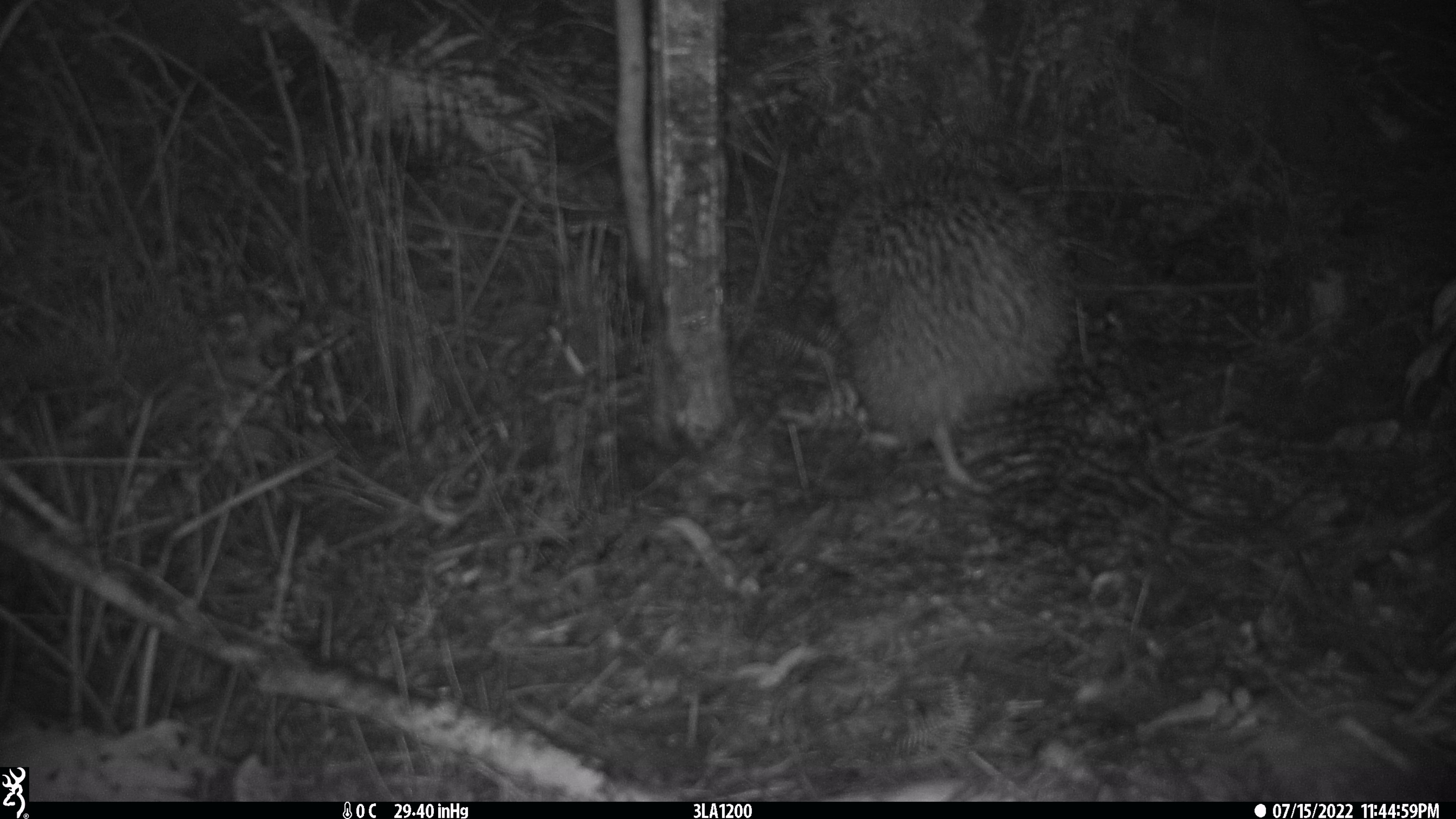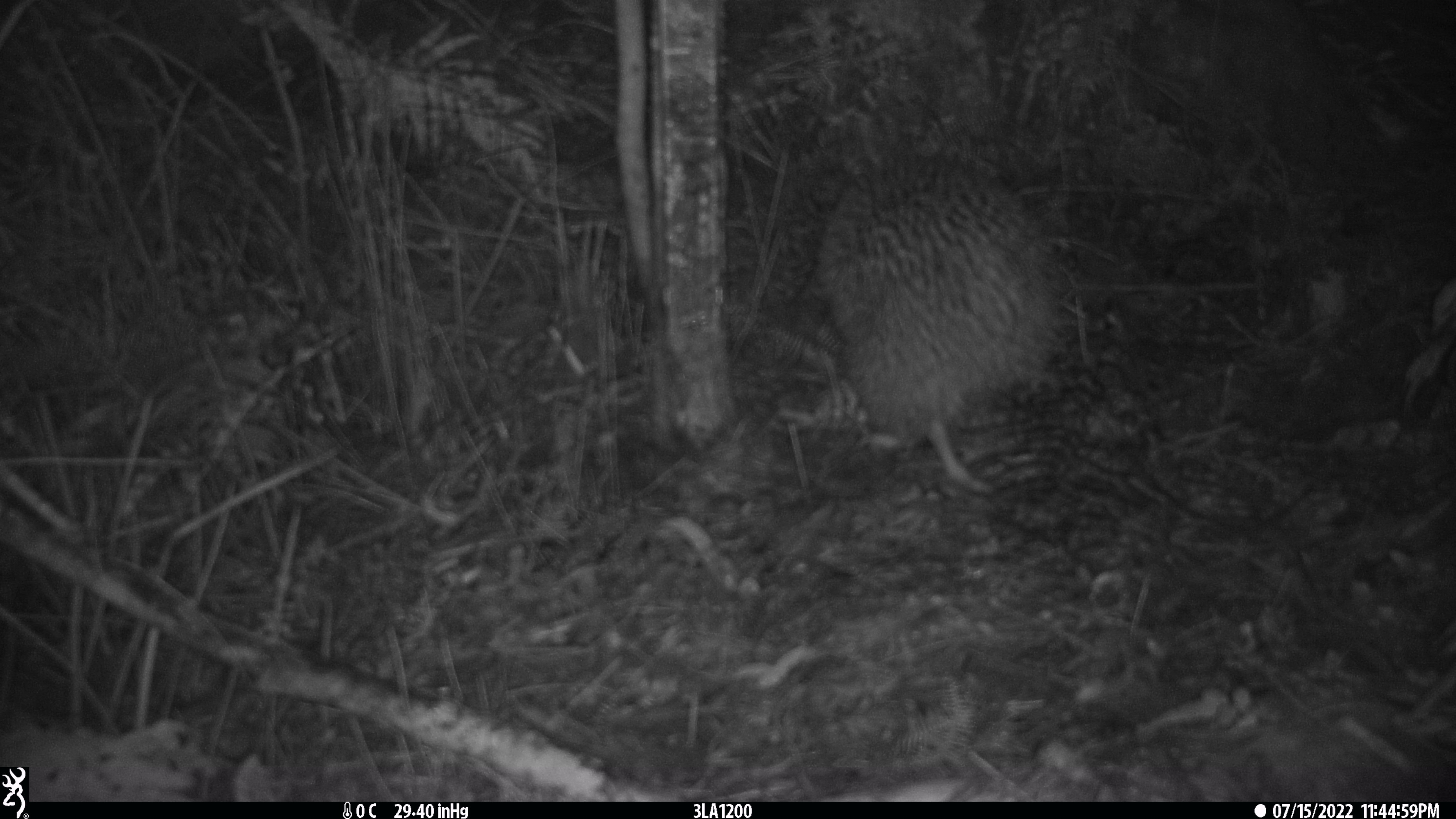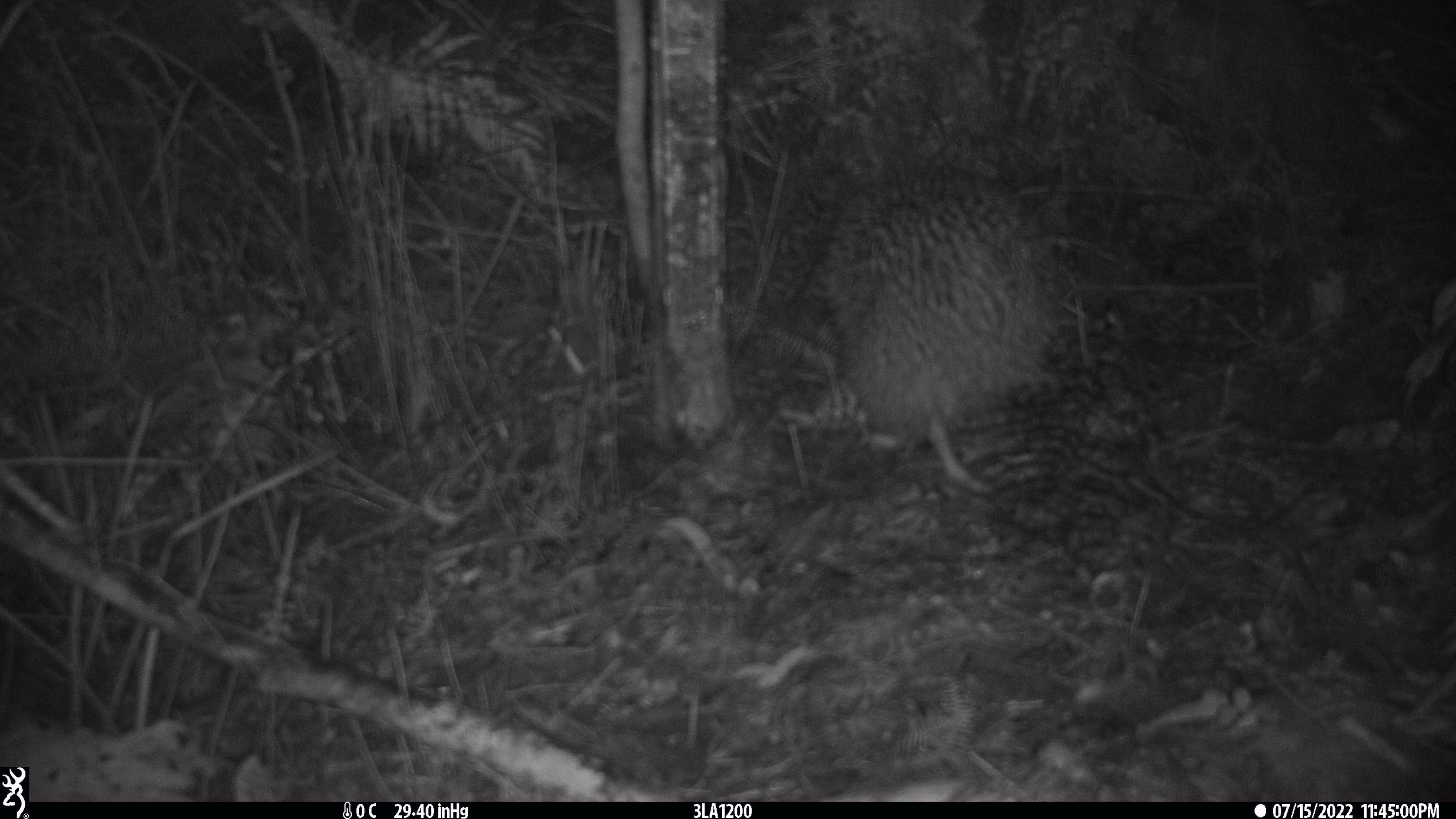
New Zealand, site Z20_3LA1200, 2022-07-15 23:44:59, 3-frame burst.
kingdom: Animalia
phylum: Chordata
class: Aves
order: Apterygiformes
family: Apterygidae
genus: Apteryx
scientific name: Apteryx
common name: kiwi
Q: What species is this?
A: Kiwi (Apteryx).